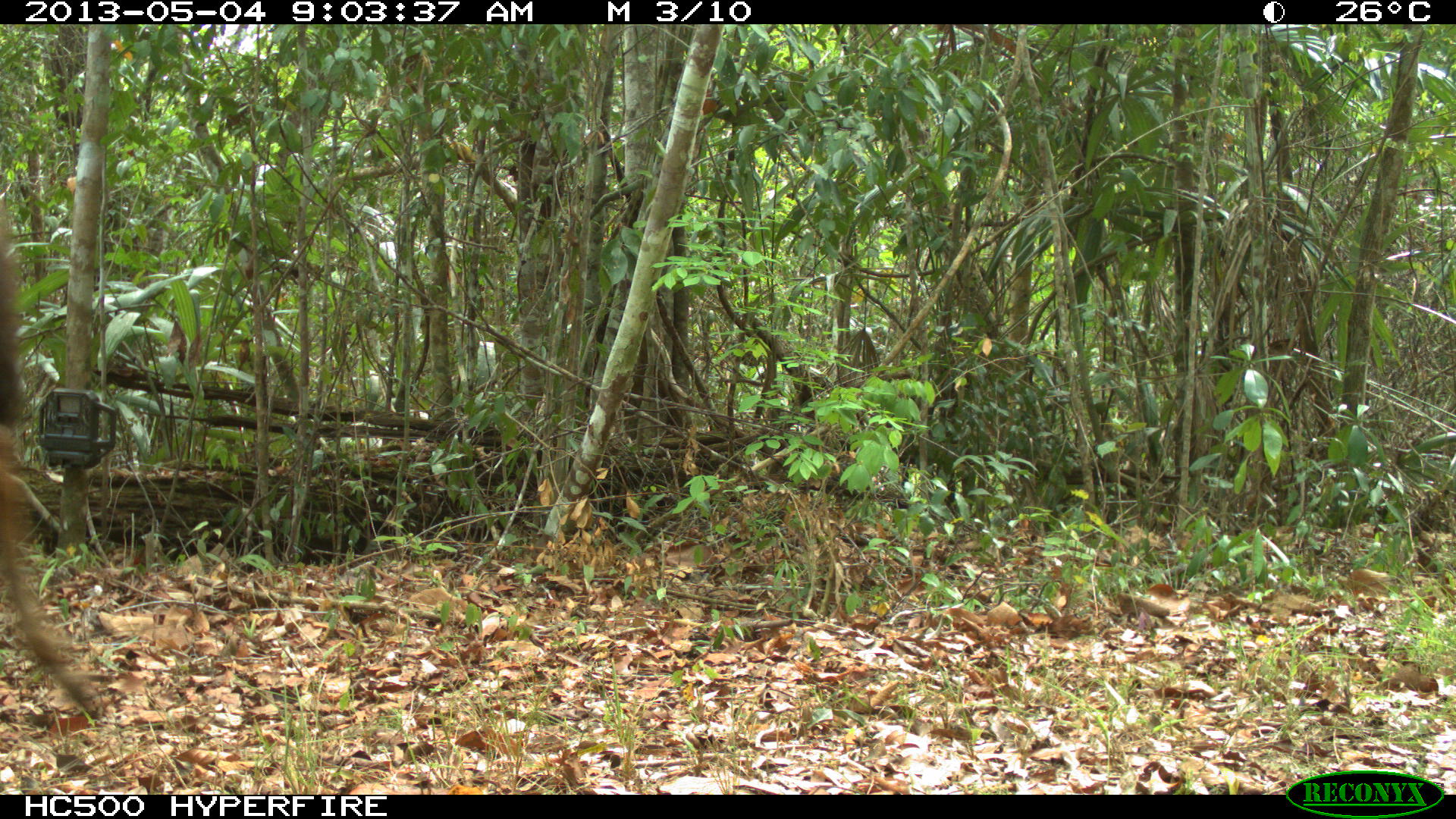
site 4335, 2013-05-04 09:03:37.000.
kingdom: Animalia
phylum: Chordata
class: Mammalia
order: Perissodactyla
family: Equidae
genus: Equus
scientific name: Equus ferus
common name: wild horse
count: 4